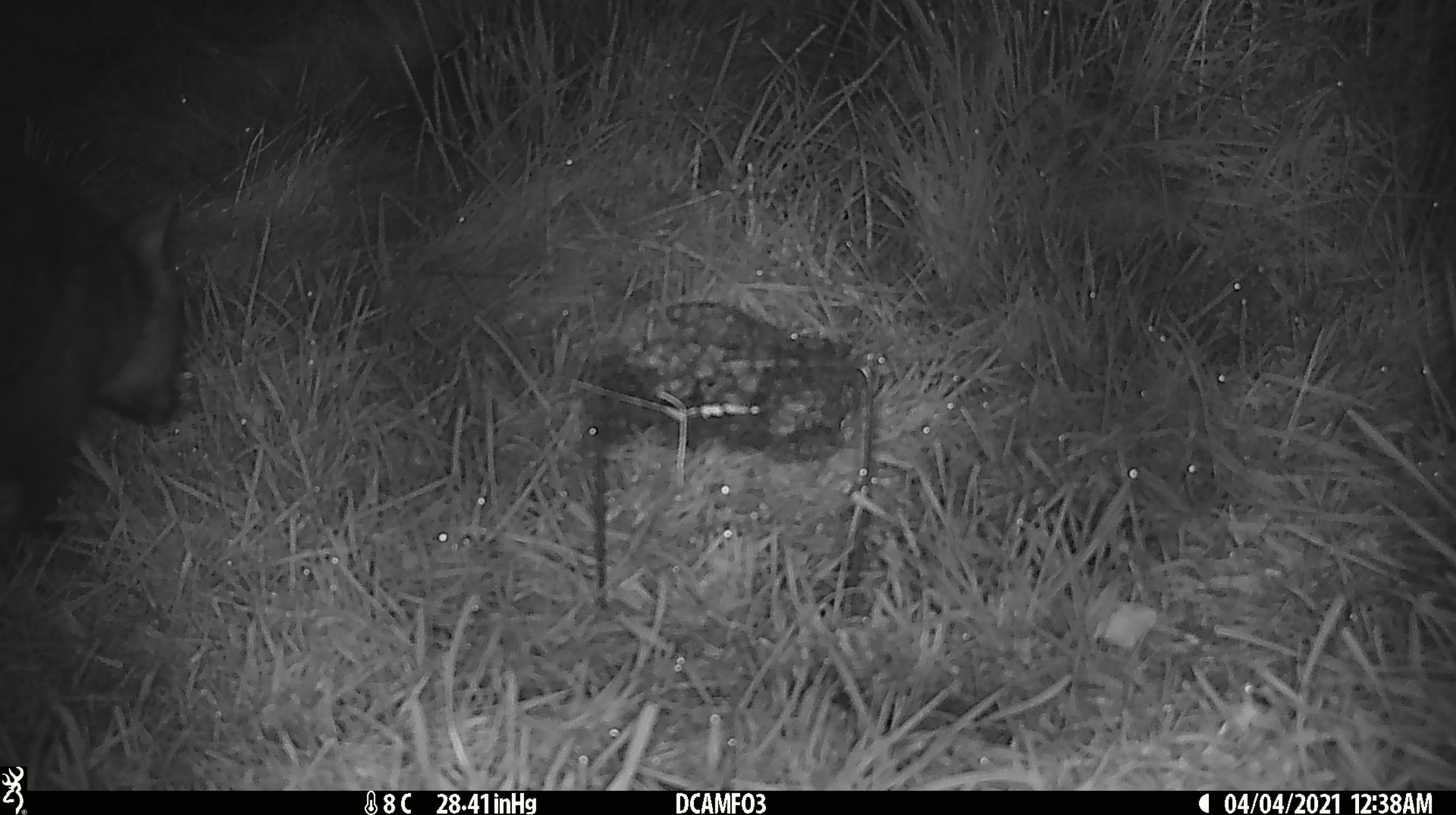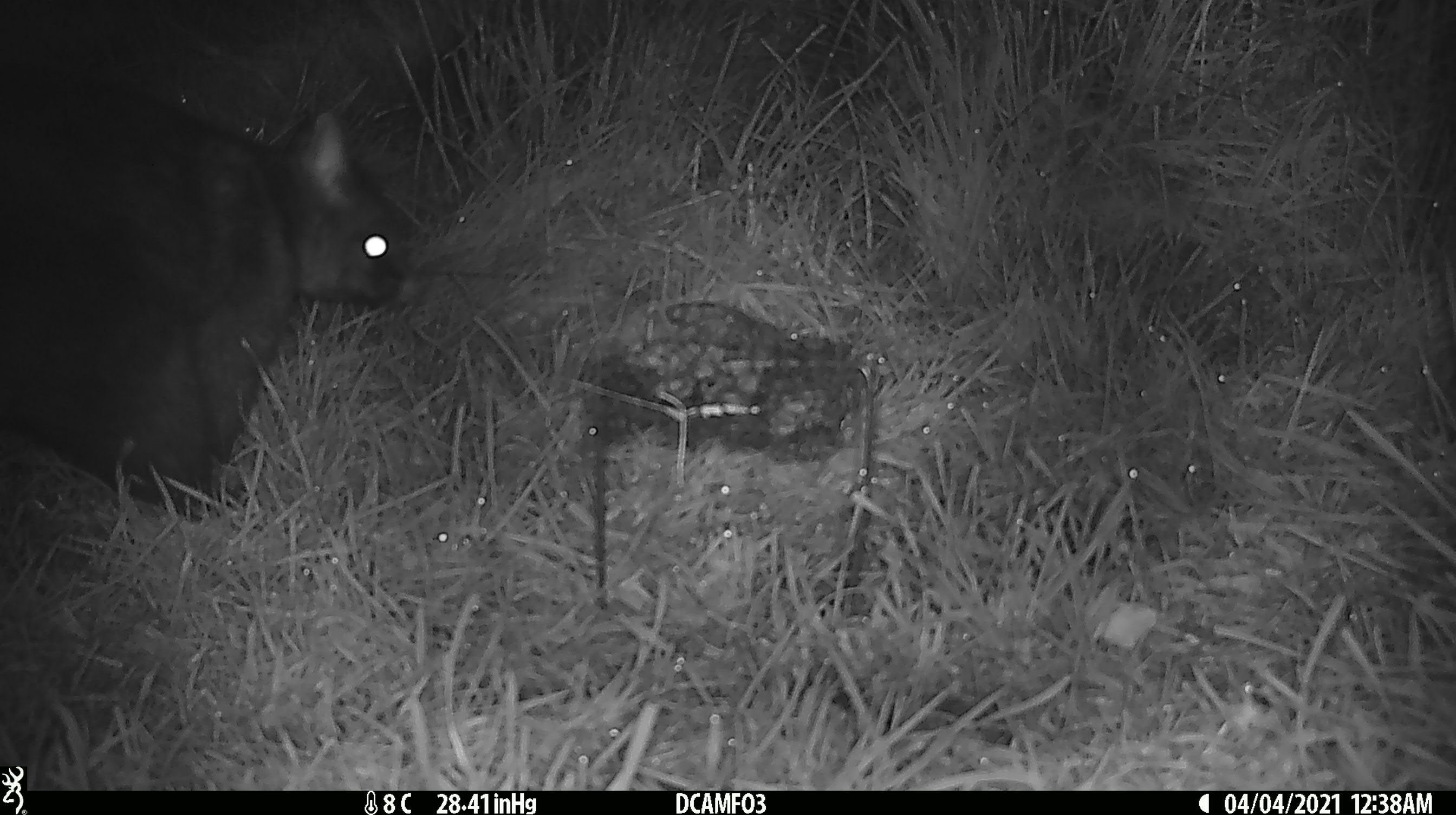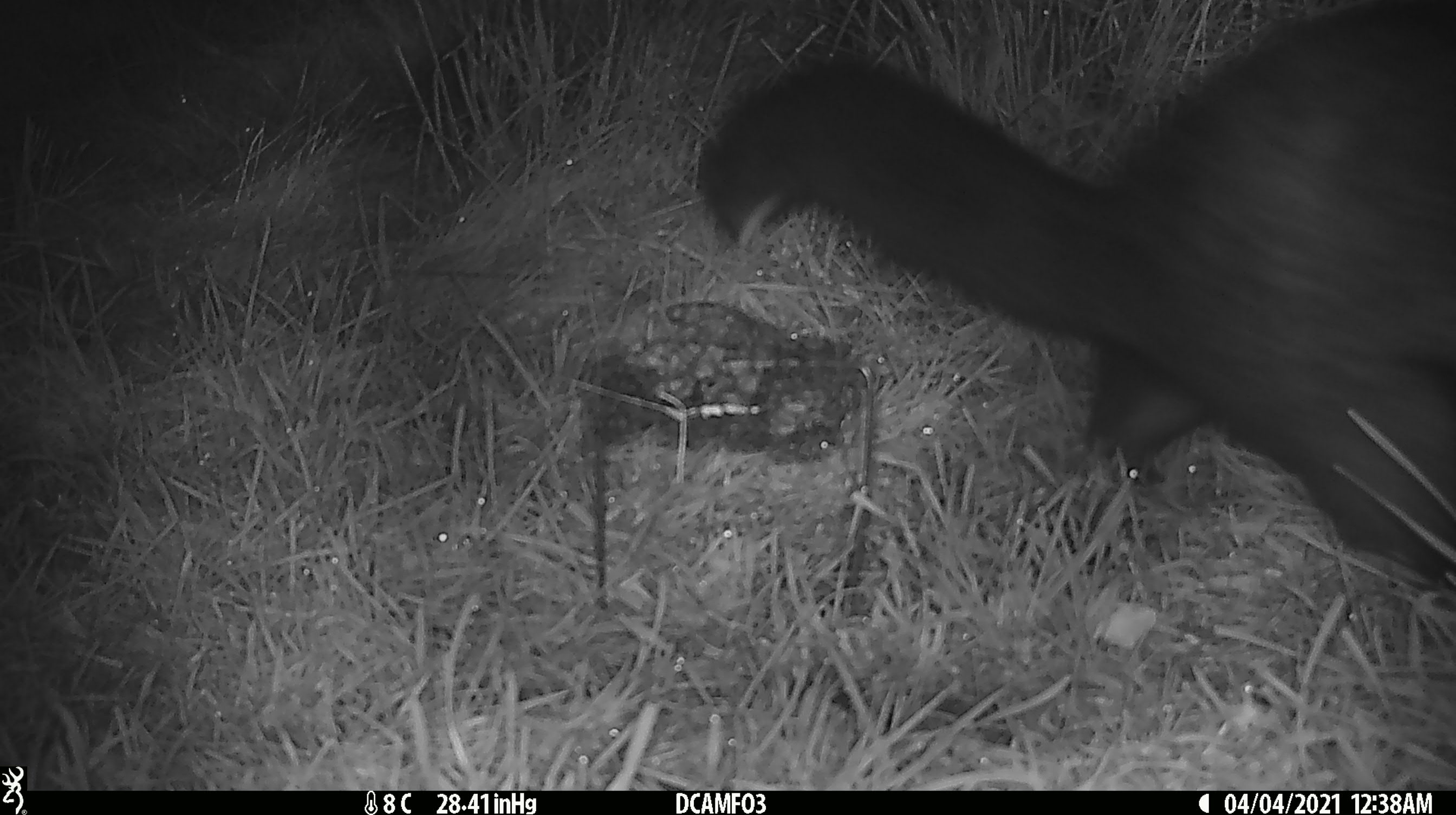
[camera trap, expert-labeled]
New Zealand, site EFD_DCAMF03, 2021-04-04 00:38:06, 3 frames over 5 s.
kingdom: Animalia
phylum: Chordata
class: Mammalia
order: Diprotodontia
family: Phalangeridae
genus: Trichosurus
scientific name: Trichosurus vulpecula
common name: common brushtail possum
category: possum